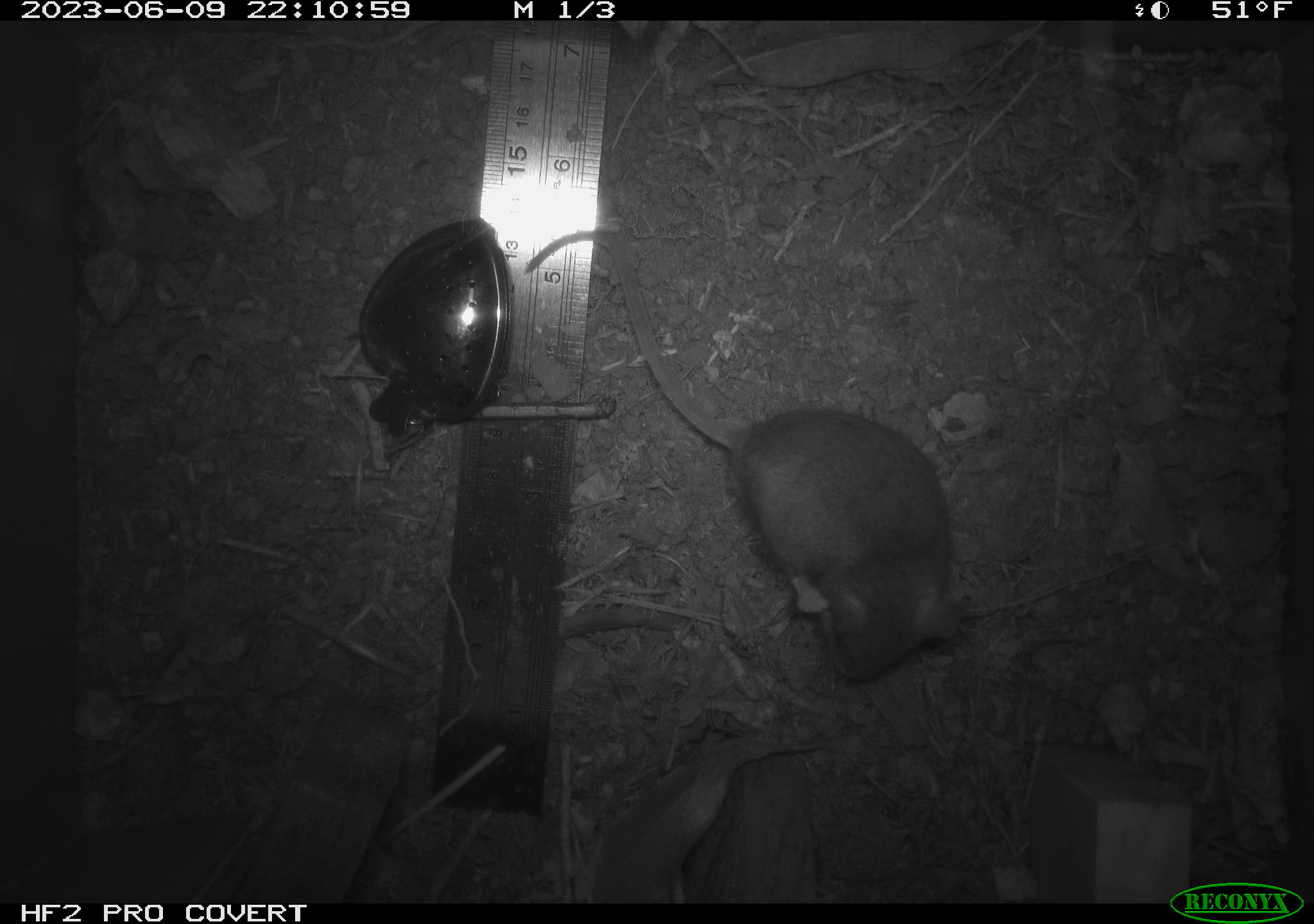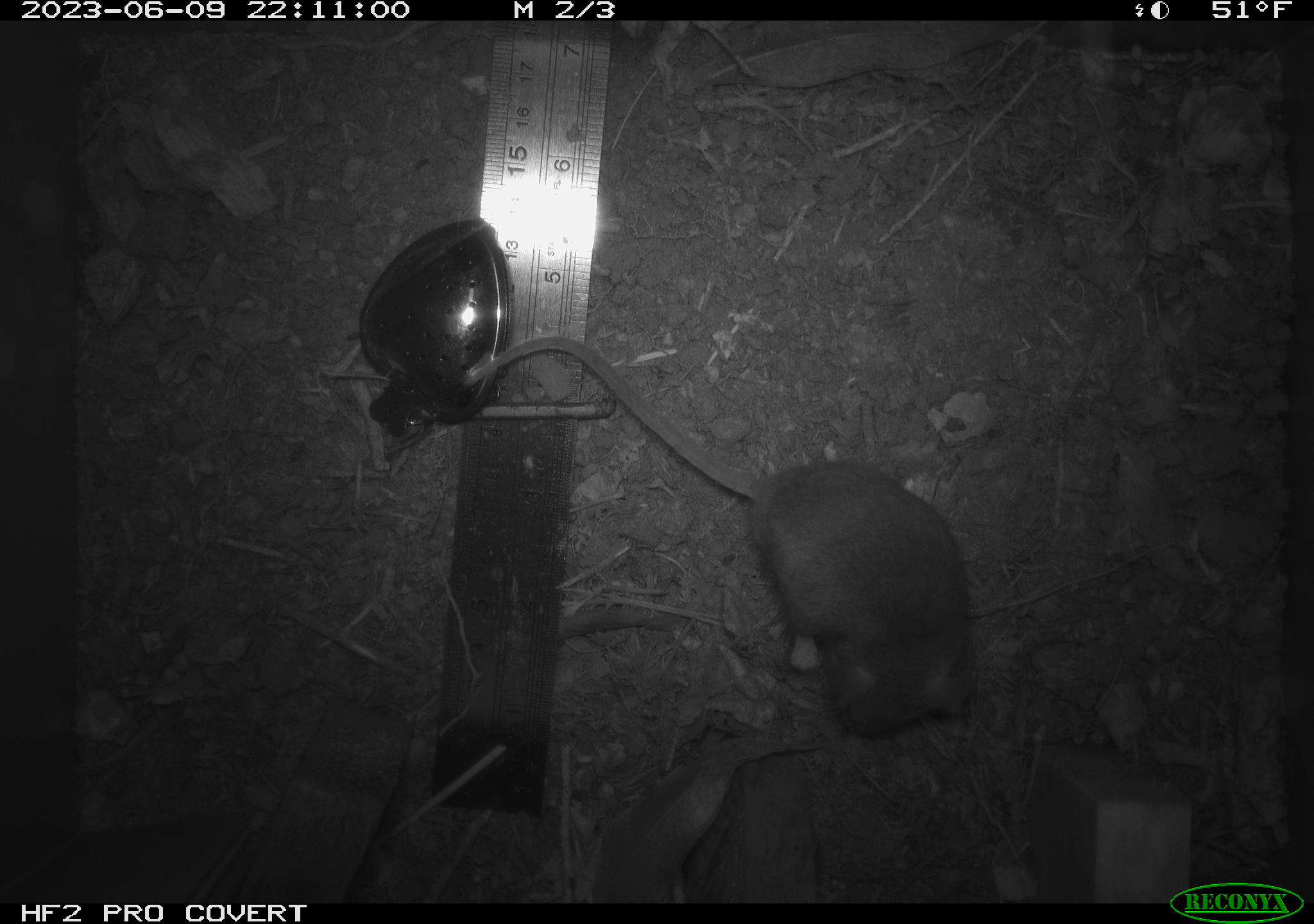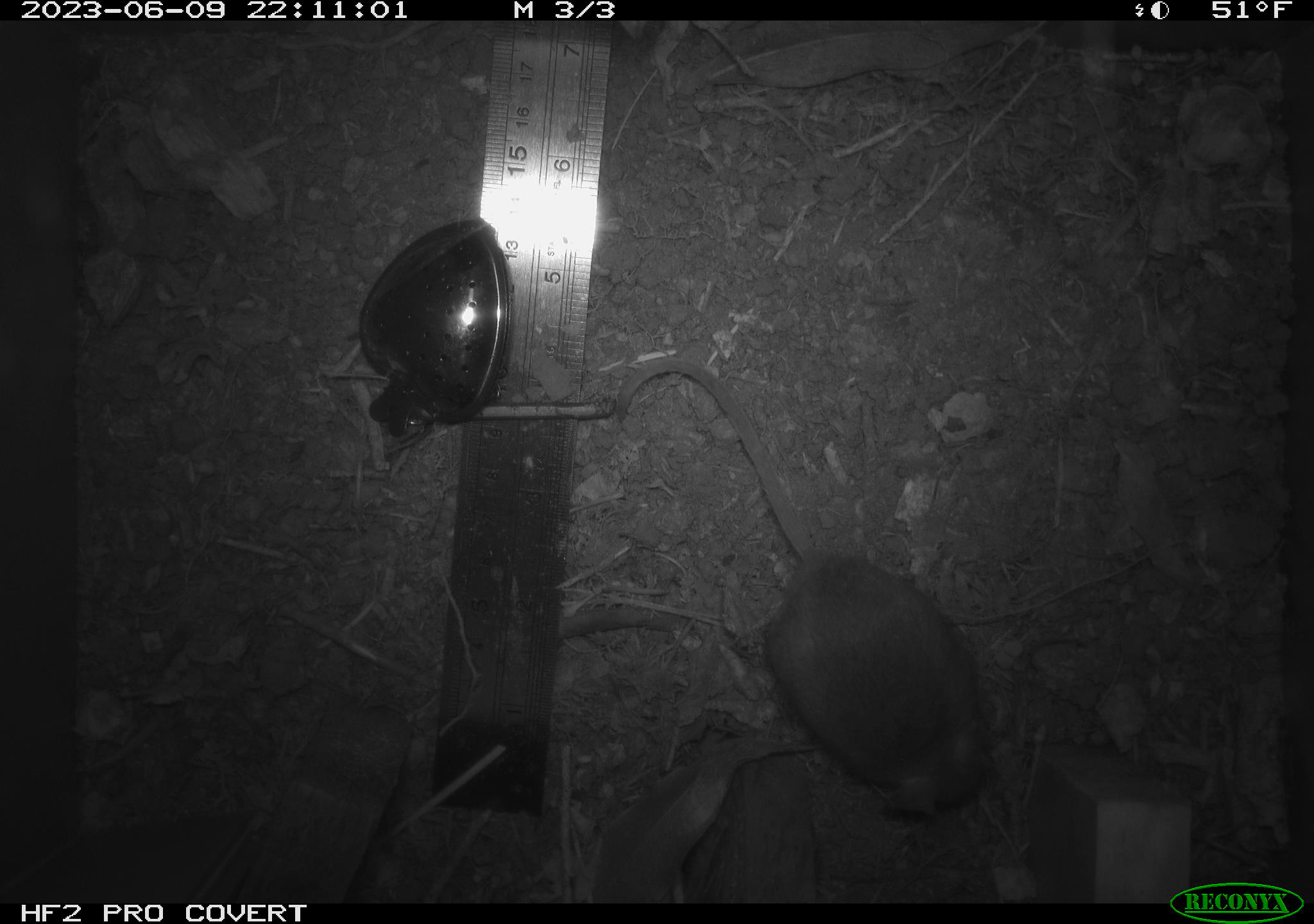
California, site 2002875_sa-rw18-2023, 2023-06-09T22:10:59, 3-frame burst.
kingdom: Animalia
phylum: Chordata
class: Mammalia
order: Rodentia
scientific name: Rodentia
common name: mouse species